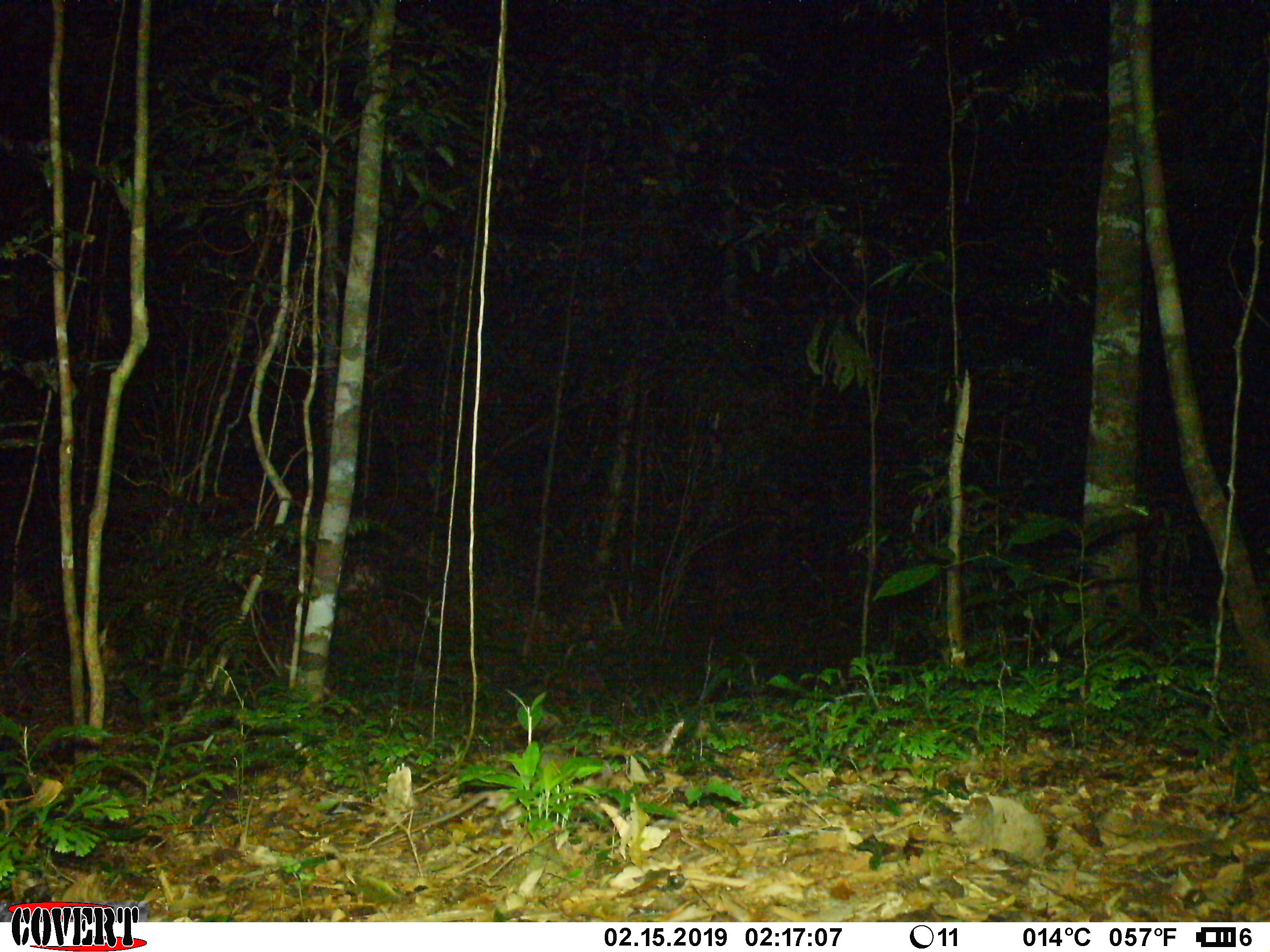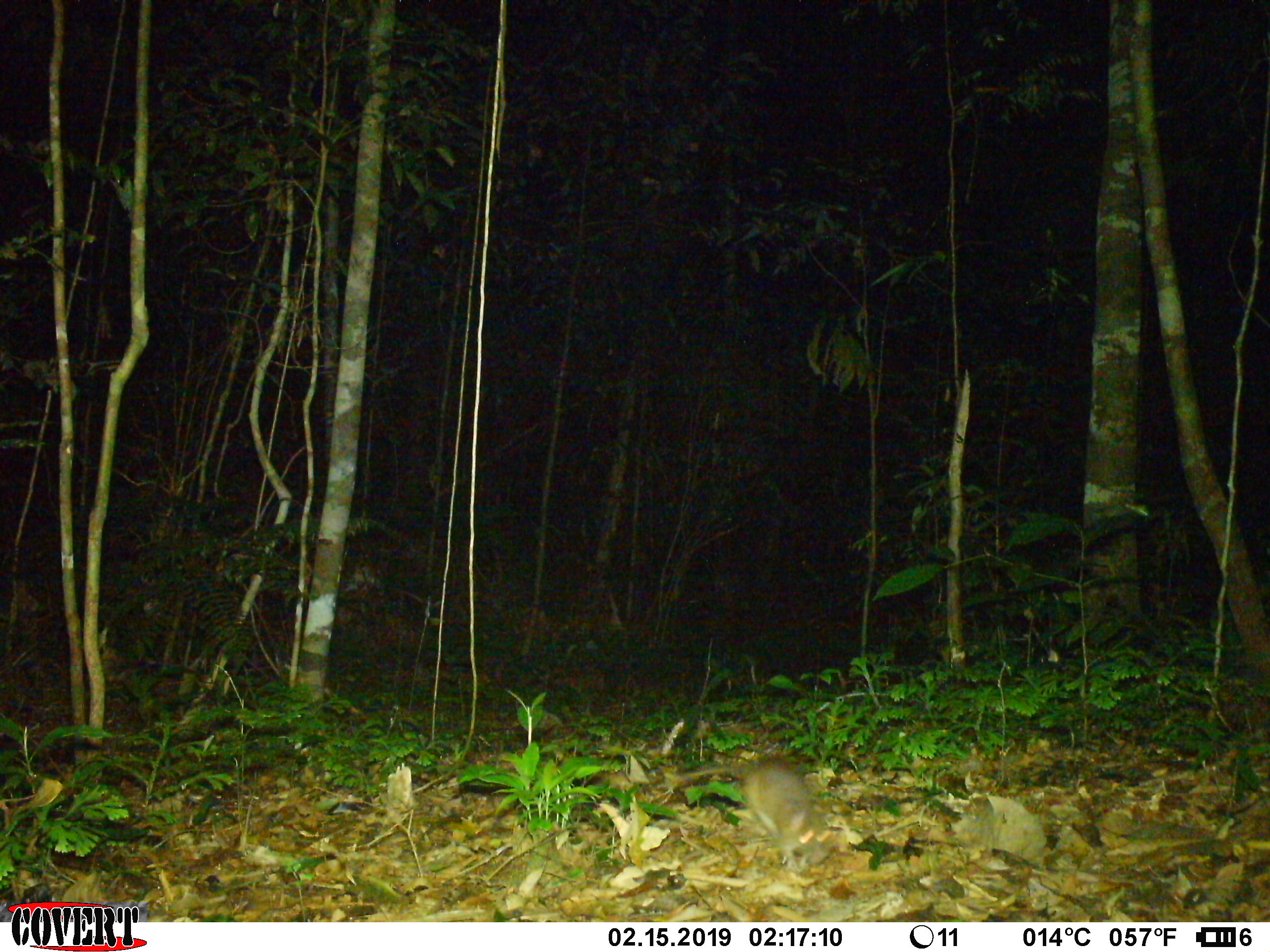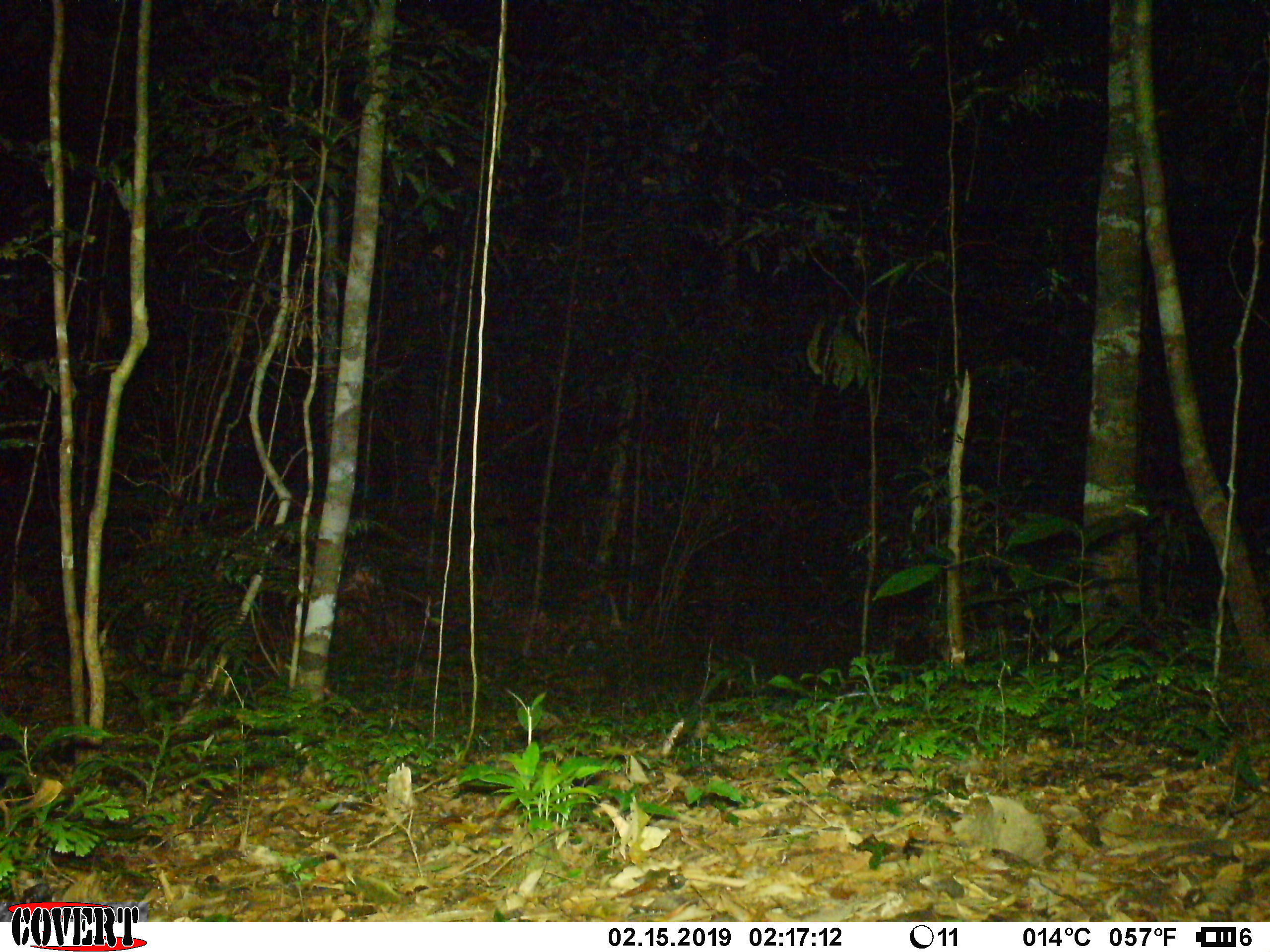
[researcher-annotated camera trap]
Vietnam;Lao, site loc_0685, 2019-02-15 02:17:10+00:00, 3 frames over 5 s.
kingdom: Animalia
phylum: Chordata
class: Mammalia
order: Rodentia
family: Muridae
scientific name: Muridae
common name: old-world mice and rats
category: unidentified murid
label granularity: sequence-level